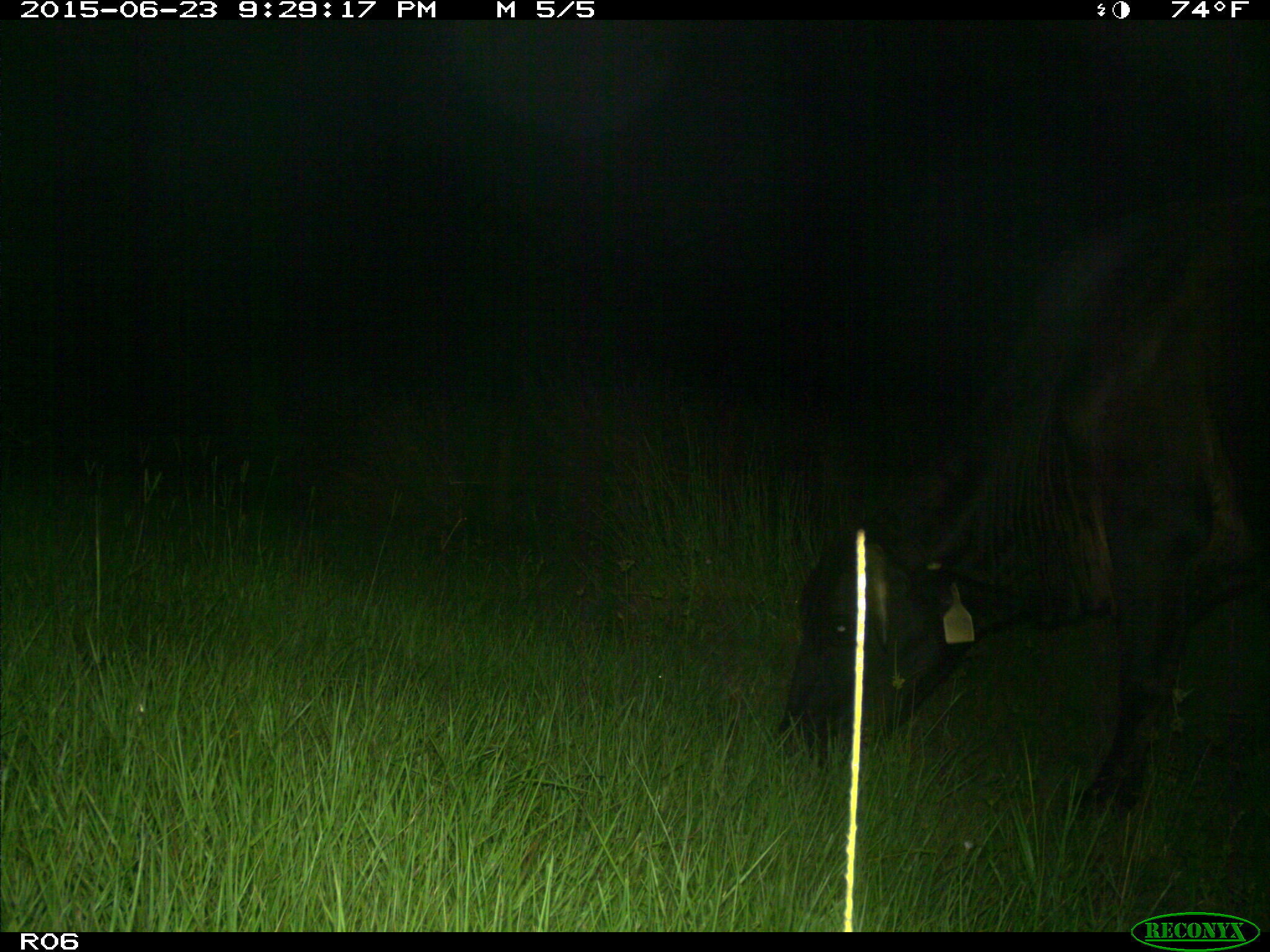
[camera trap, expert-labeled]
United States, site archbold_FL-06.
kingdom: Animalia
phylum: Chordata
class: Mammalia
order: Artiodactyla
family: Bovidae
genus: Bos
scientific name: Bos taurus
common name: domestic cow